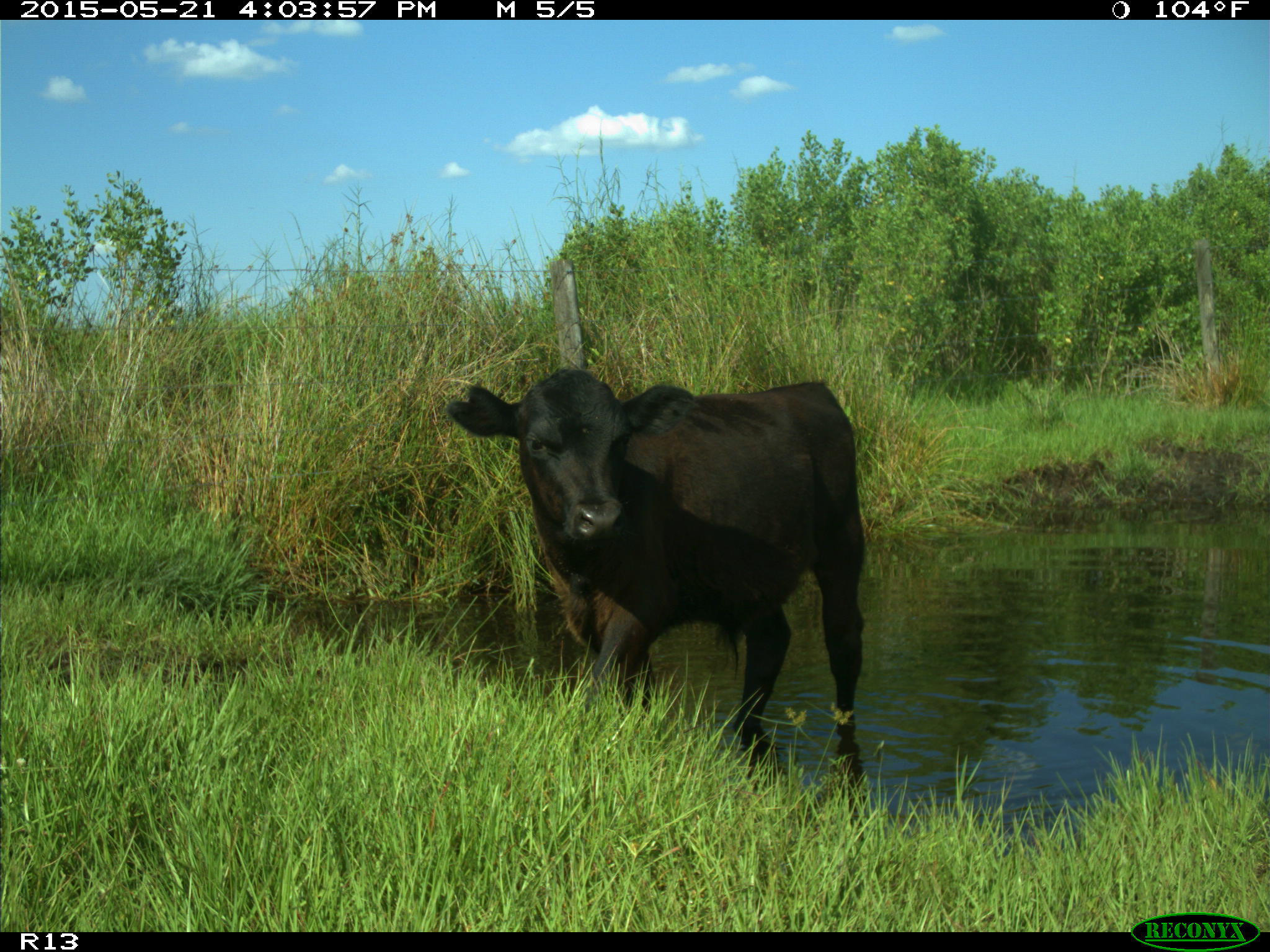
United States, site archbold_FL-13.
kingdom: Animalia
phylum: Chordata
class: Mammalia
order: Artiodactyla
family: Bovidae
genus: Bos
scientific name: Bos taurus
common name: domestic cow